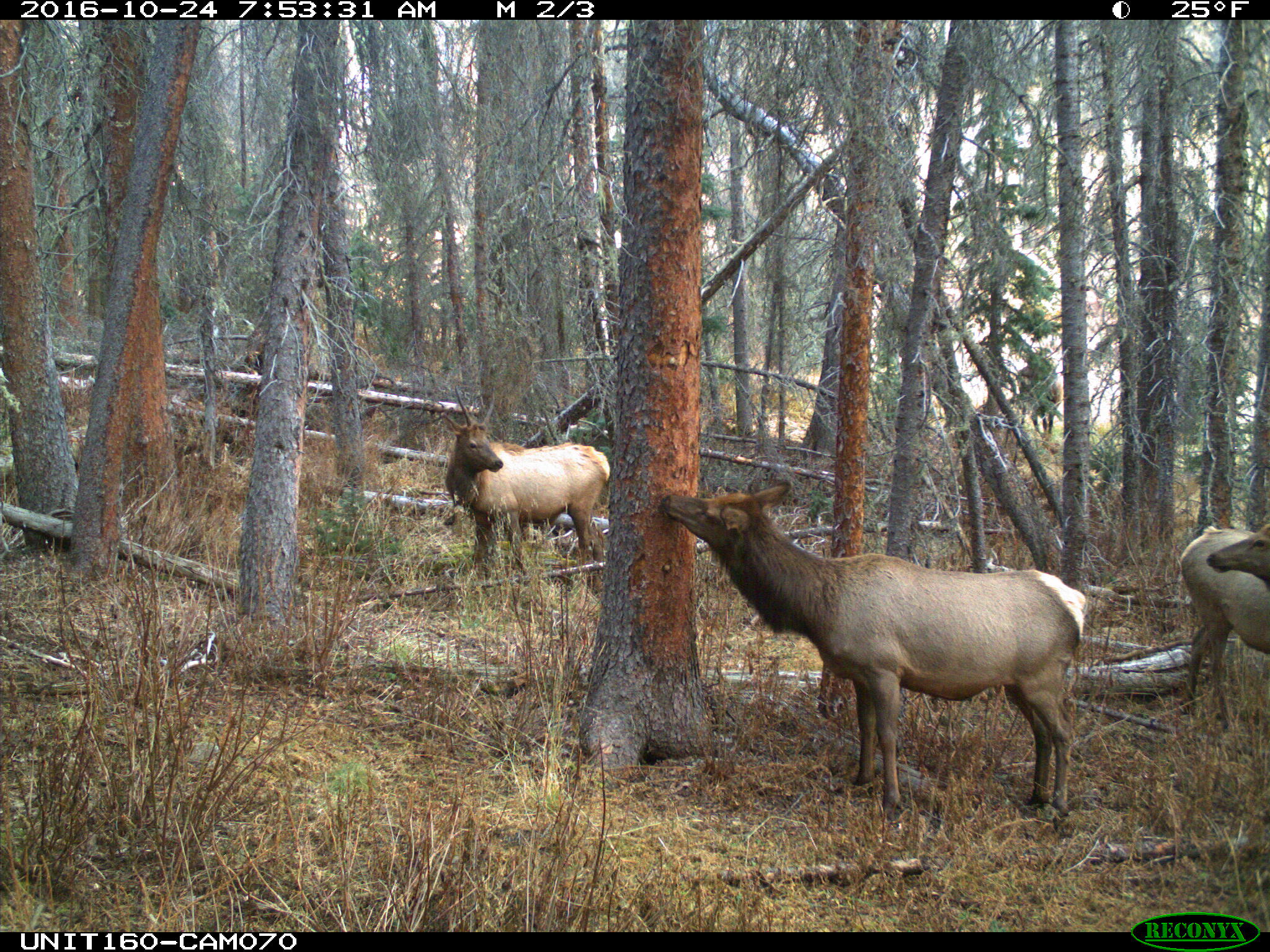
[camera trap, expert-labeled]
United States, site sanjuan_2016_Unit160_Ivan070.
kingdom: Animalia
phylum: Chordata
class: Mammalia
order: Artiodactyla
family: Cervidae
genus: Cervus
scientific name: Cervus elaphus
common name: red deer